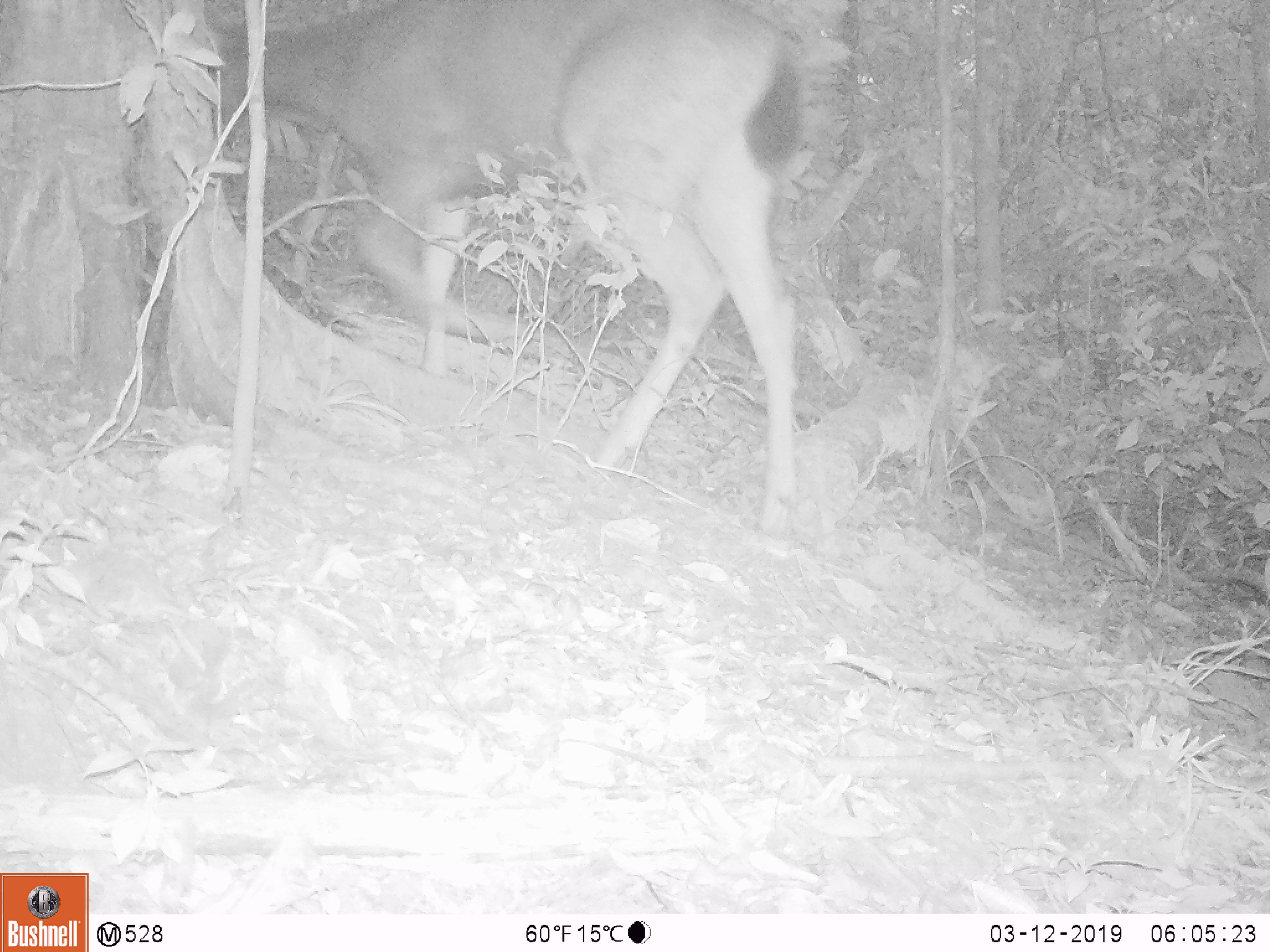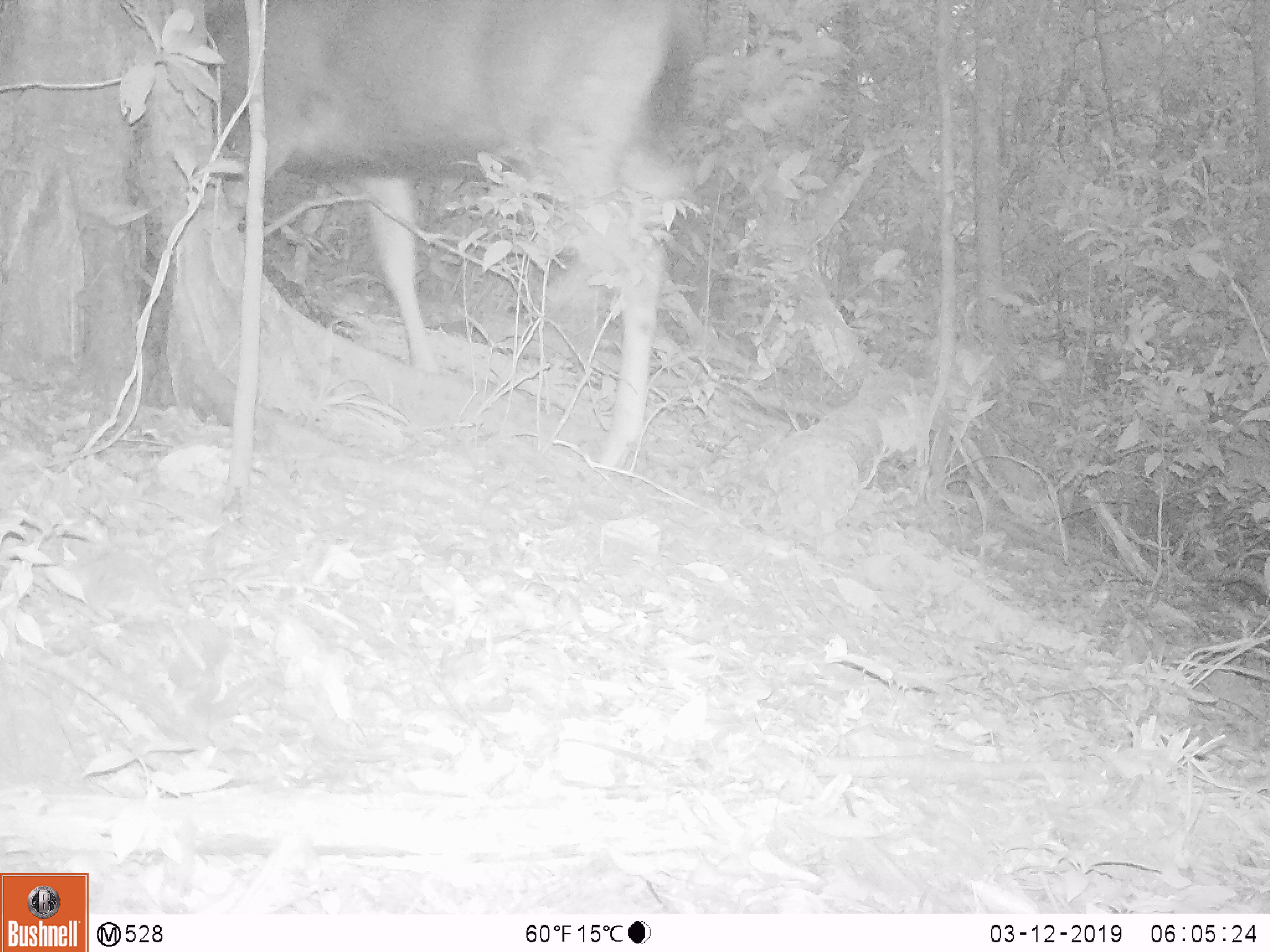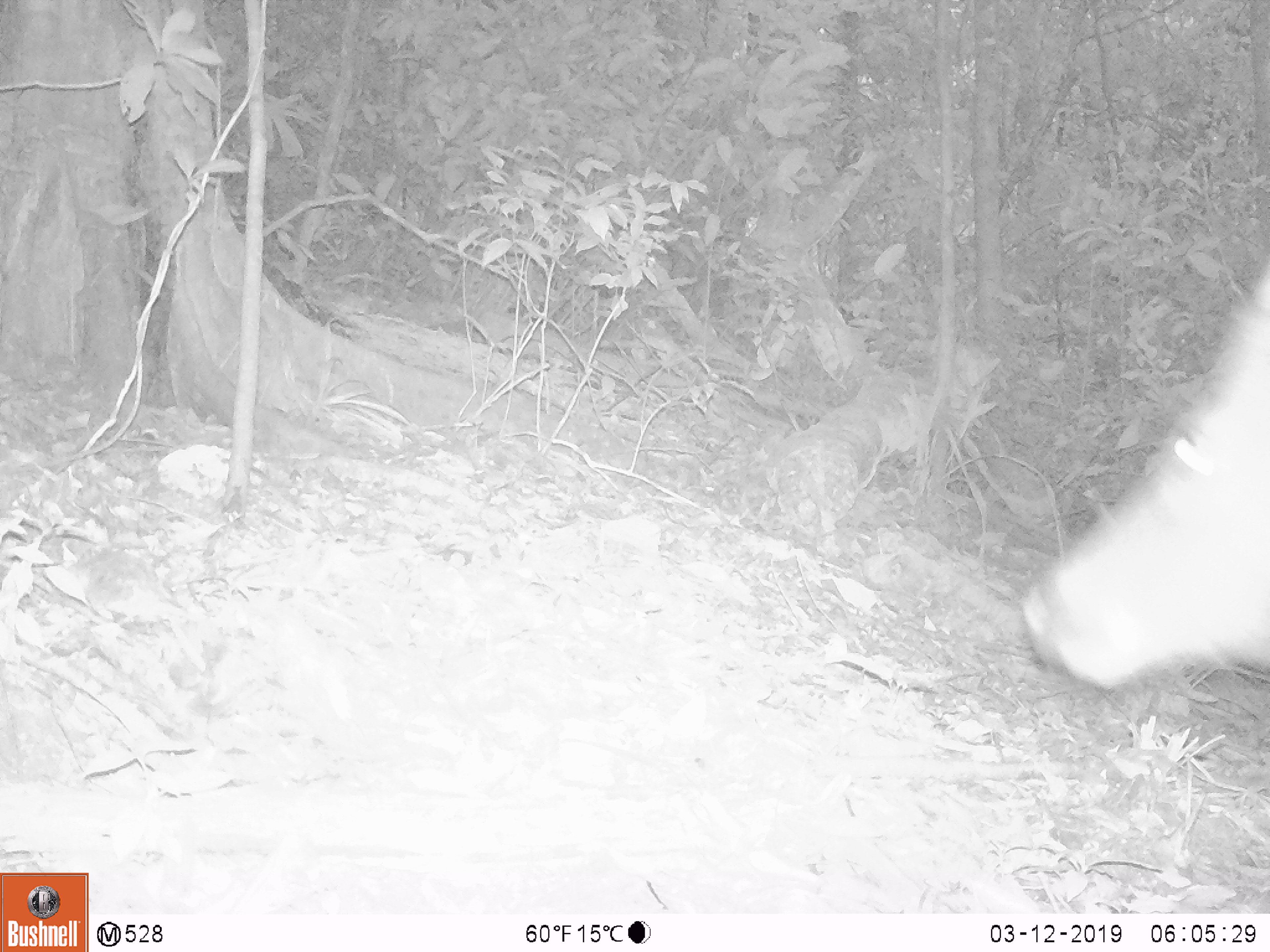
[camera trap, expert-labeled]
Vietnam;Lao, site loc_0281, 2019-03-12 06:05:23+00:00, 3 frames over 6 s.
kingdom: Animalia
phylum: Chordata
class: Mammalia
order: Artiodactyla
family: Cervidae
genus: Rusa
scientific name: Rusa unicolor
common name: sambar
Sambar (Rusa unicolor). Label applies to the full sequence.